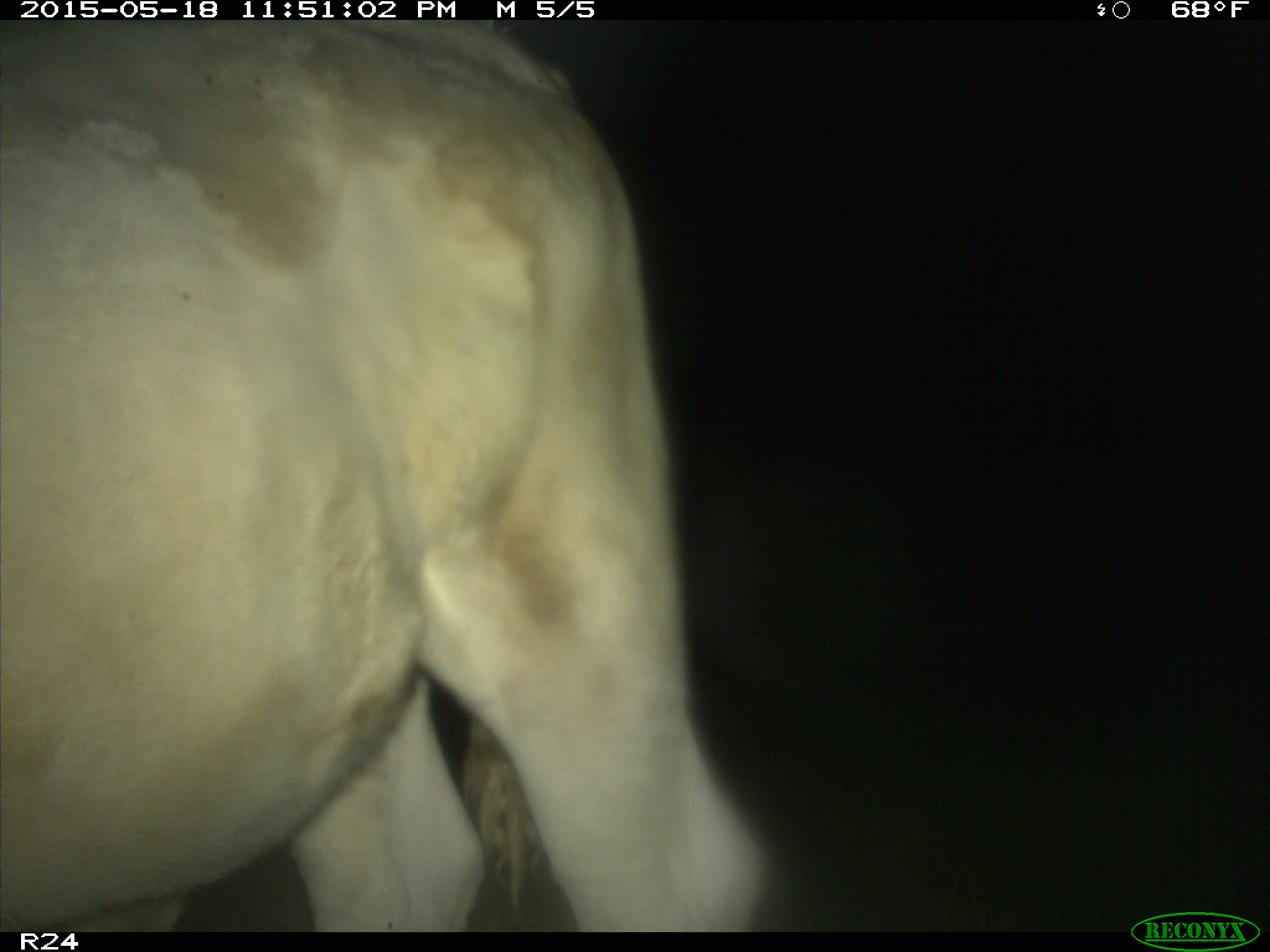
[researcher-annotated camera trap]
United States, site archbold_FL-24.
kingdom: Animalia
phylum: Chordata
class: Mammalia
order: Artiodactyla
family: Bovidae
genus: Bos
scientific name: Bos taurus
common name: domestic cow